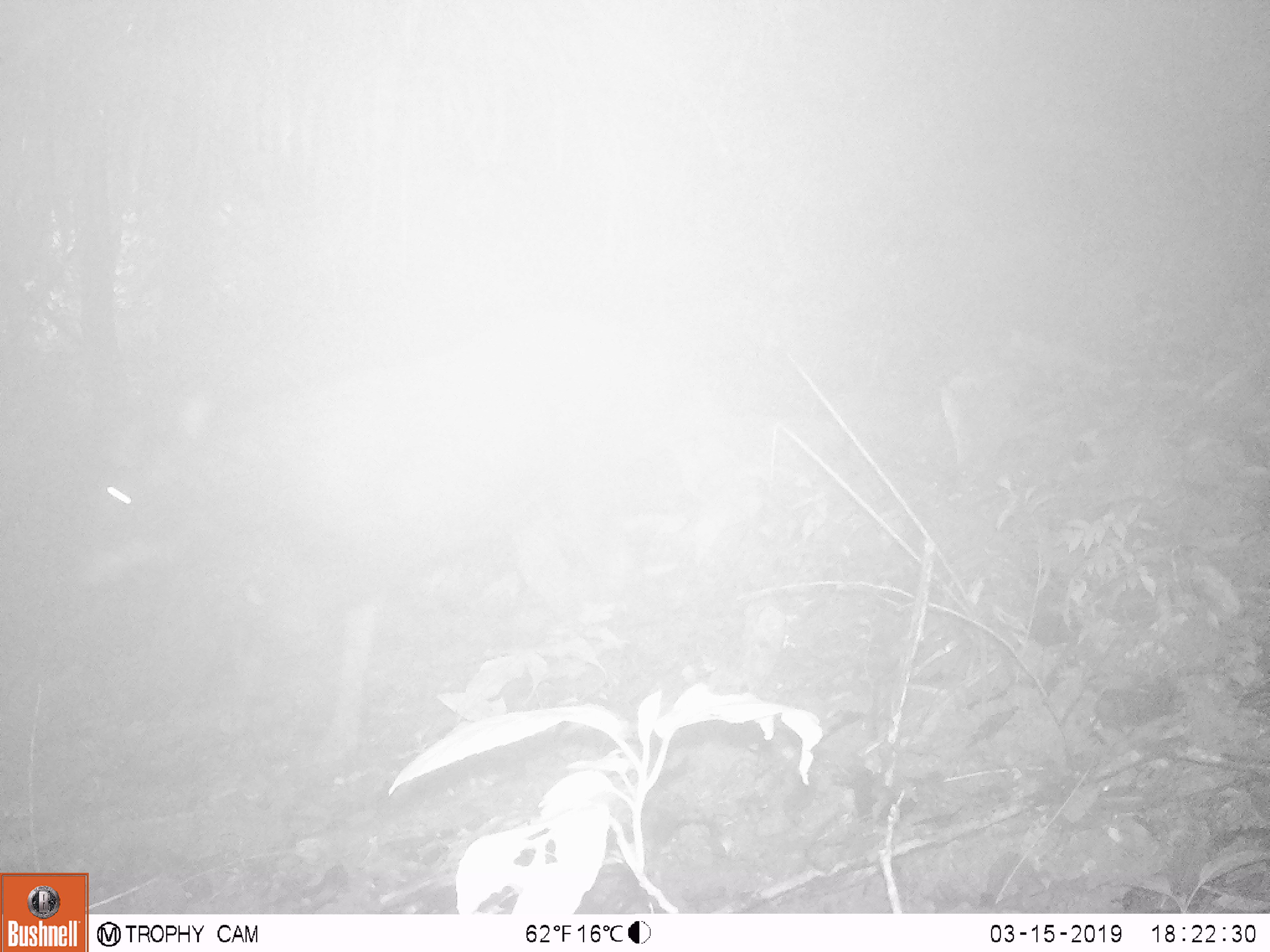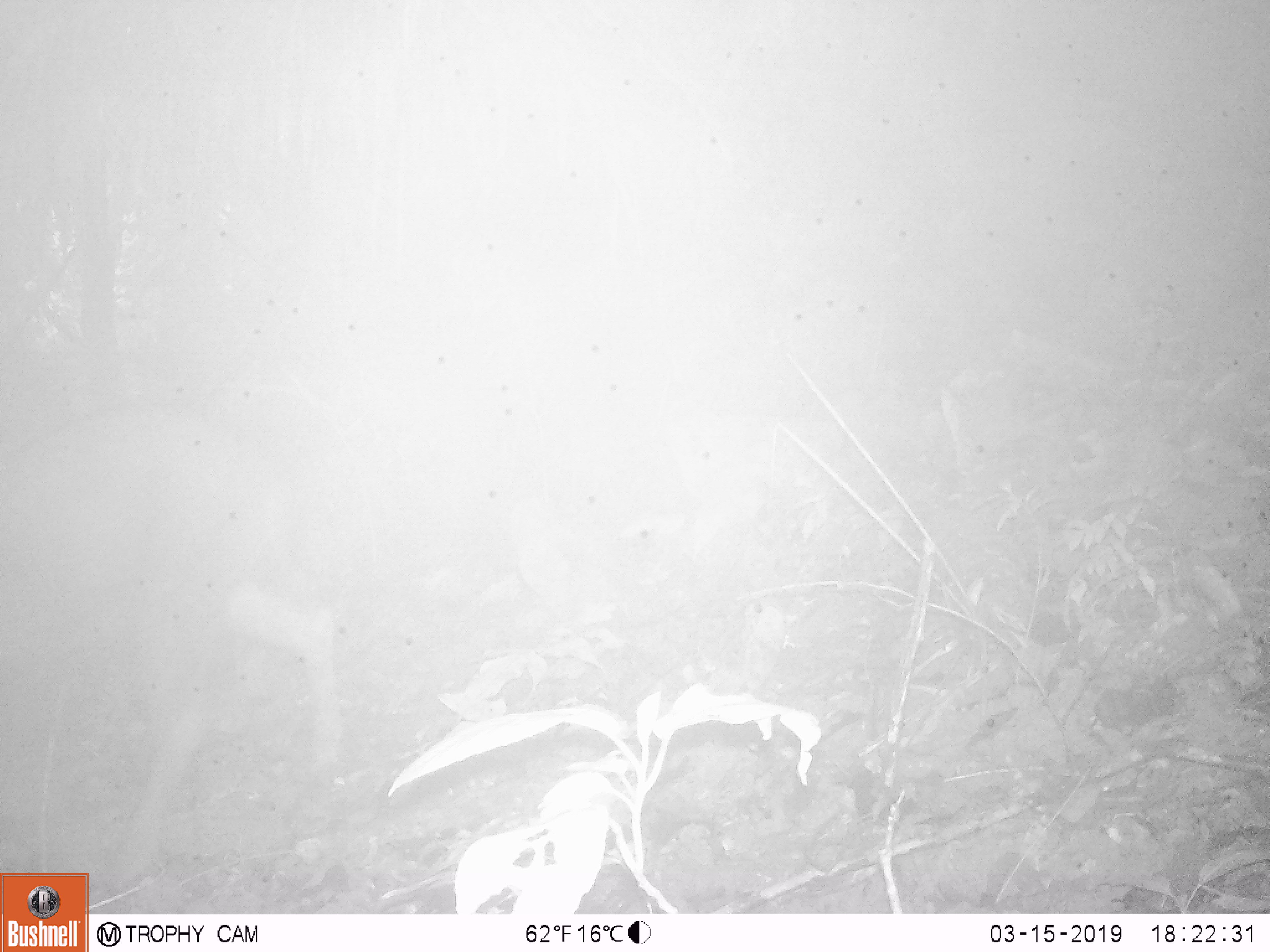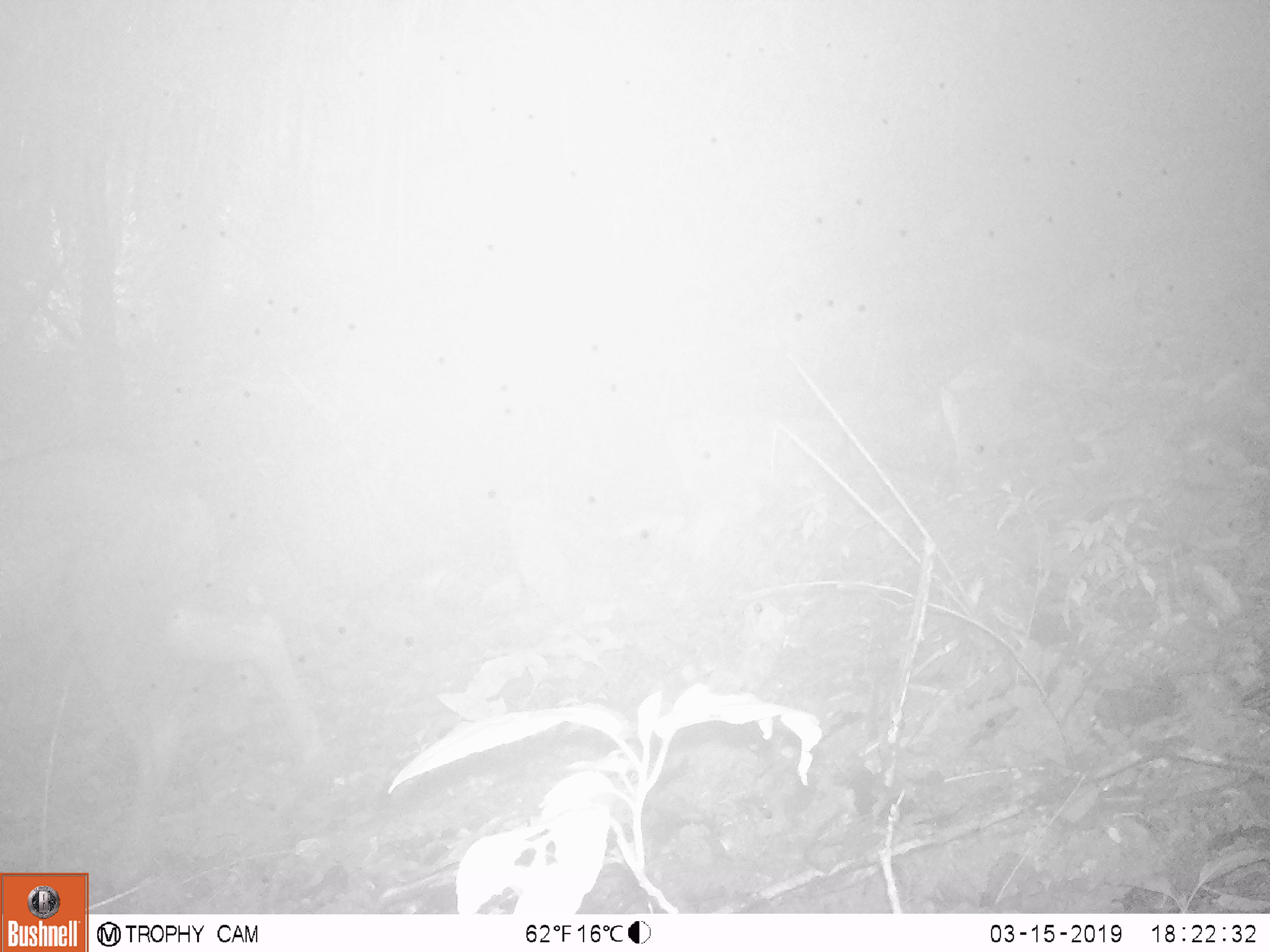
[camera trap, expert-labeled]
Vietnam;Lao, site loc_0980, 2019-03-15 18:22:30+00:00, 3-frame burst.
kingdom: Animalia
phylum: Chordata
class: Mammalia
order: Artiodactyla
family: Bovidae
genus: Capricornis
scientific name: Capricornis sumatraensis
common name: chinese serow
Chinese serow (Capricornis sumatraensis). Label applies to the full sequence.